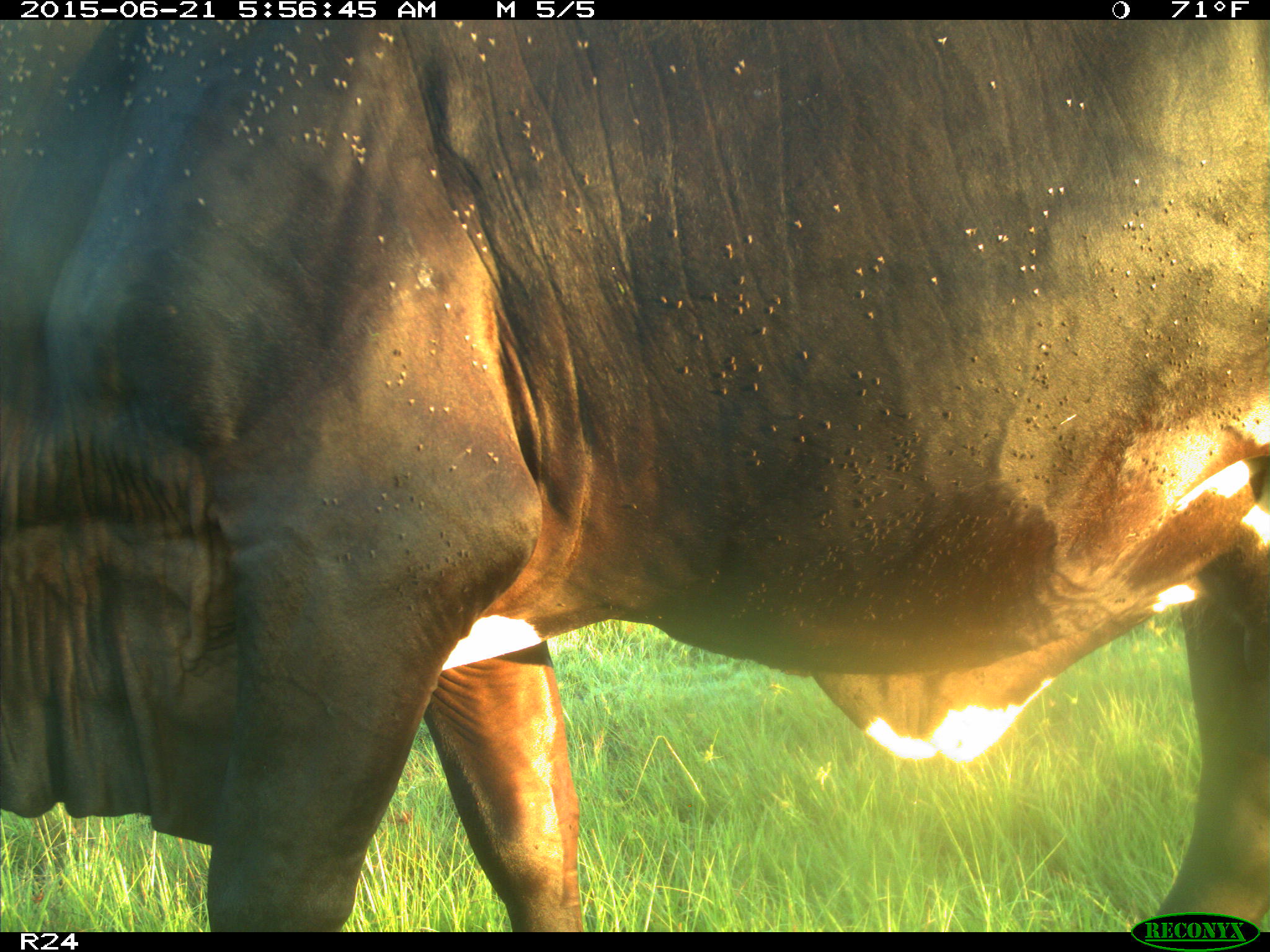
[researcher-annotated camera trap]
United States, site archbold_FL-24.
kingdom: Animalia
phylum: Chordata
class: Mammalia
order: Artiodactyla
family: Bovidae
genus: Bos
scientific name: Bos taurus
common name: domestic cow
Bos taurus (domestic cow).